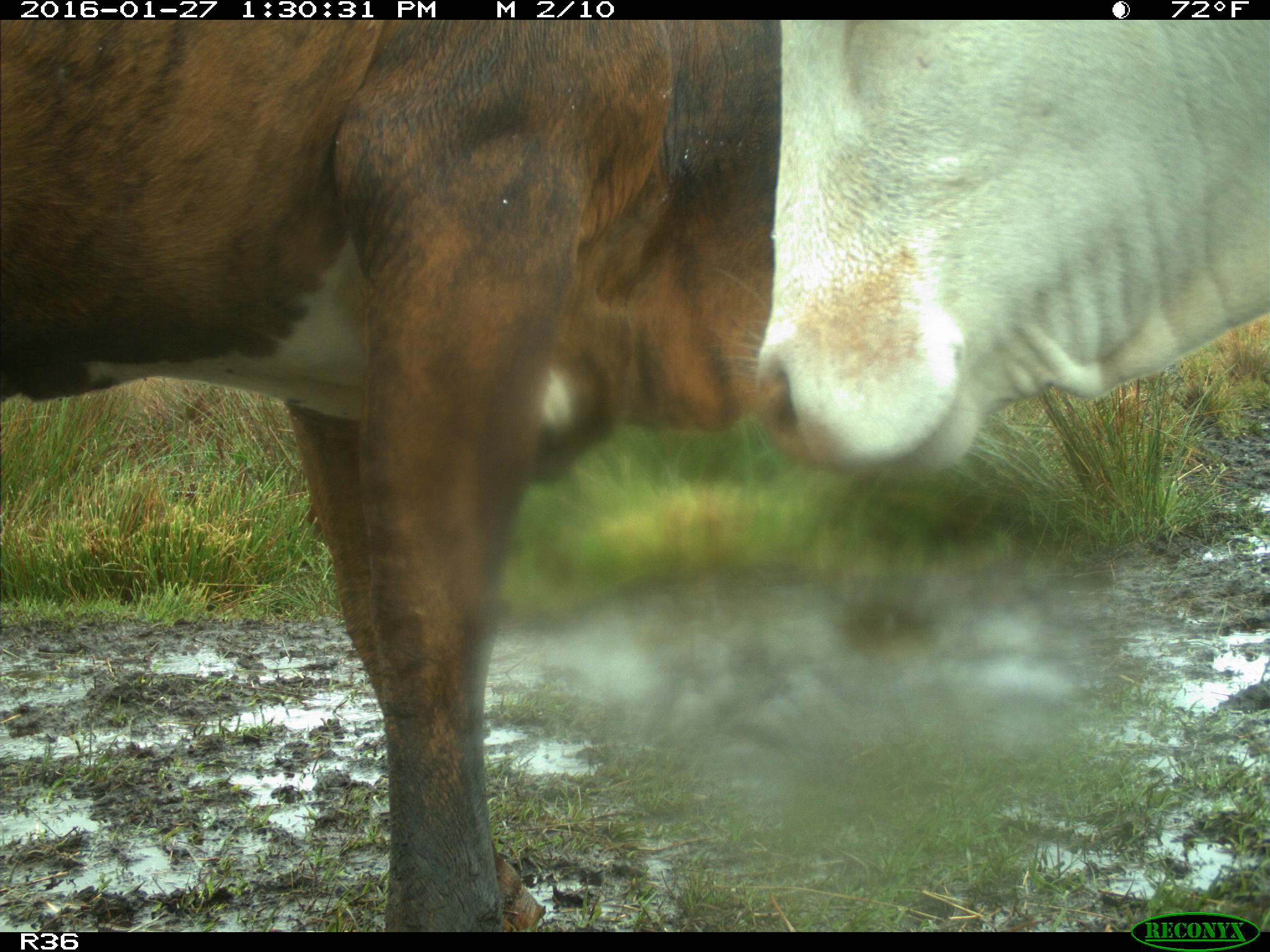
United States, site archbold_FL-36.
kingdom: Animalia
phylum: Chordata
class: Mammalia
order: Artiodactyla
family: Bovidae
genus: Bos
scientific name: Bos taurus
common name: domestic cow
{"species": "Bos taurus (domestic cow)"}